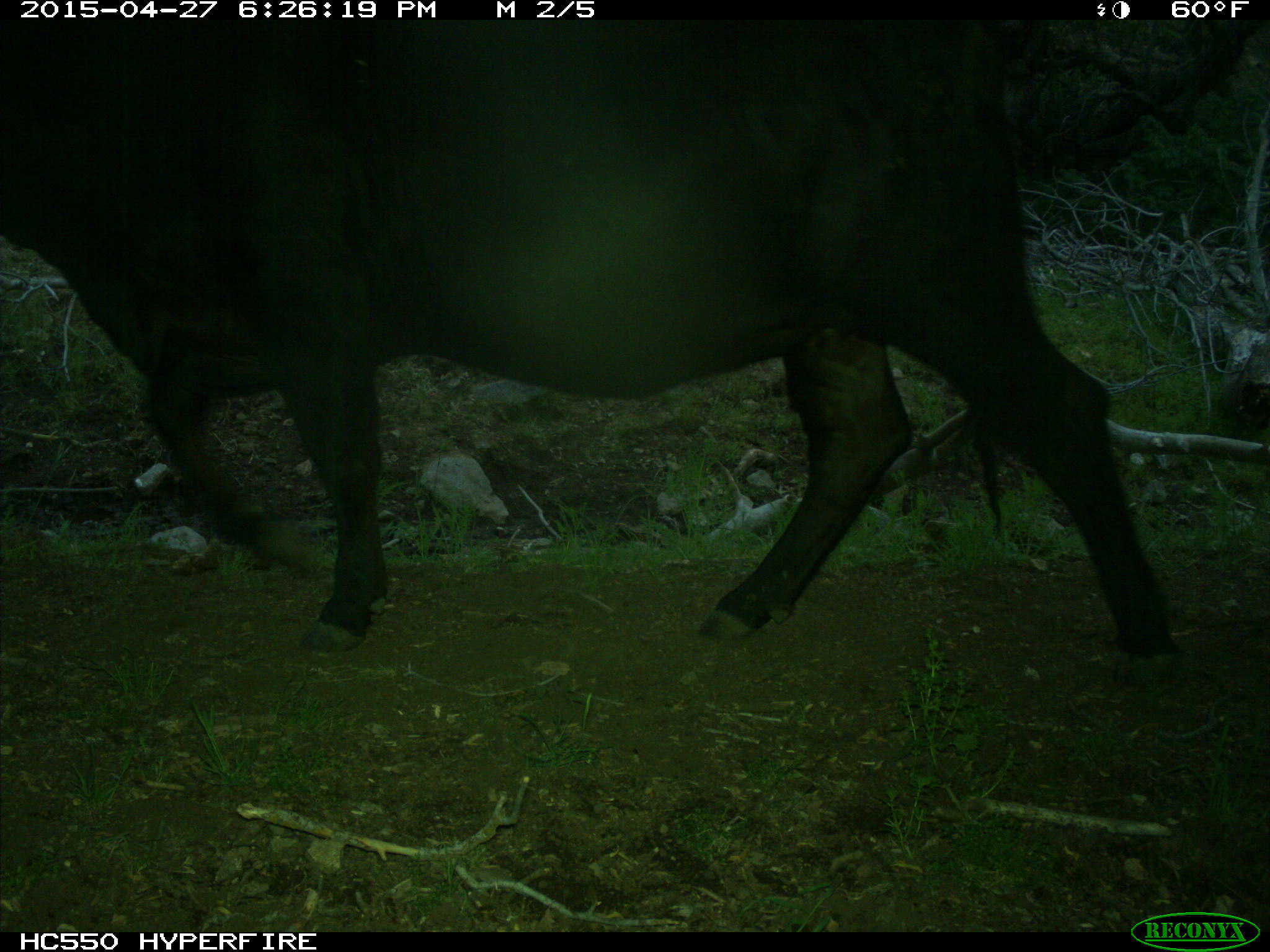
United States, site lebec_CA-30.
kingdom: Animalia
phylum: Chordata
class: Mammalia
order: Artiodactyla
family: Bovidae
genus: Bos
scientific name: Bos taurus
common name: domestic cow